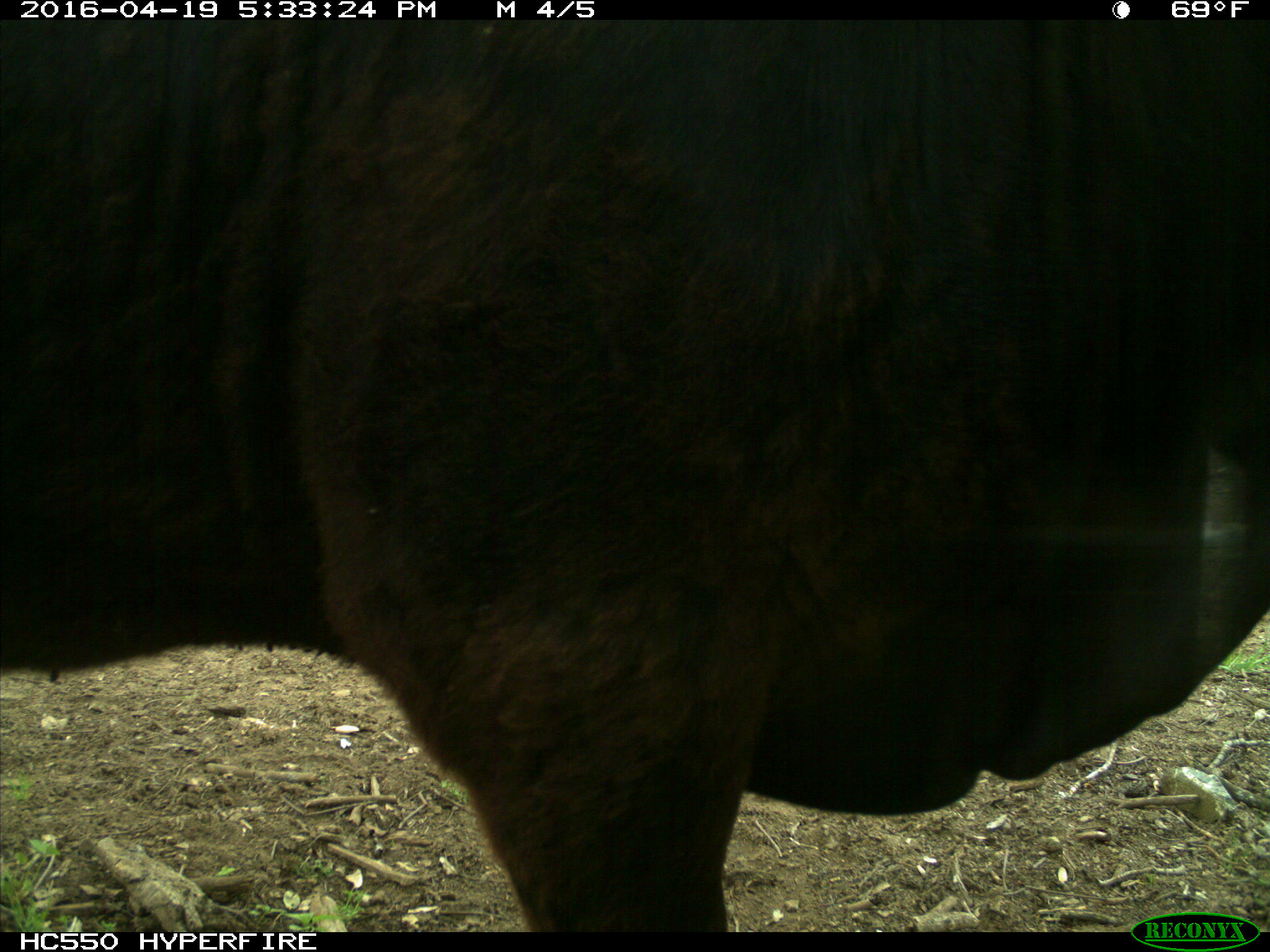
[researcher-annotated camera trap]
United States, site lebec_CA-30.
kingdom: Animalia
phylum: Chordata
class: Mammalia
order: Artiodactyla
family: Bovidae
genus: Bos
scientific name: Bos taurus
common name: domestic cow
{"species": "Bos taurus (domestic cow)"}